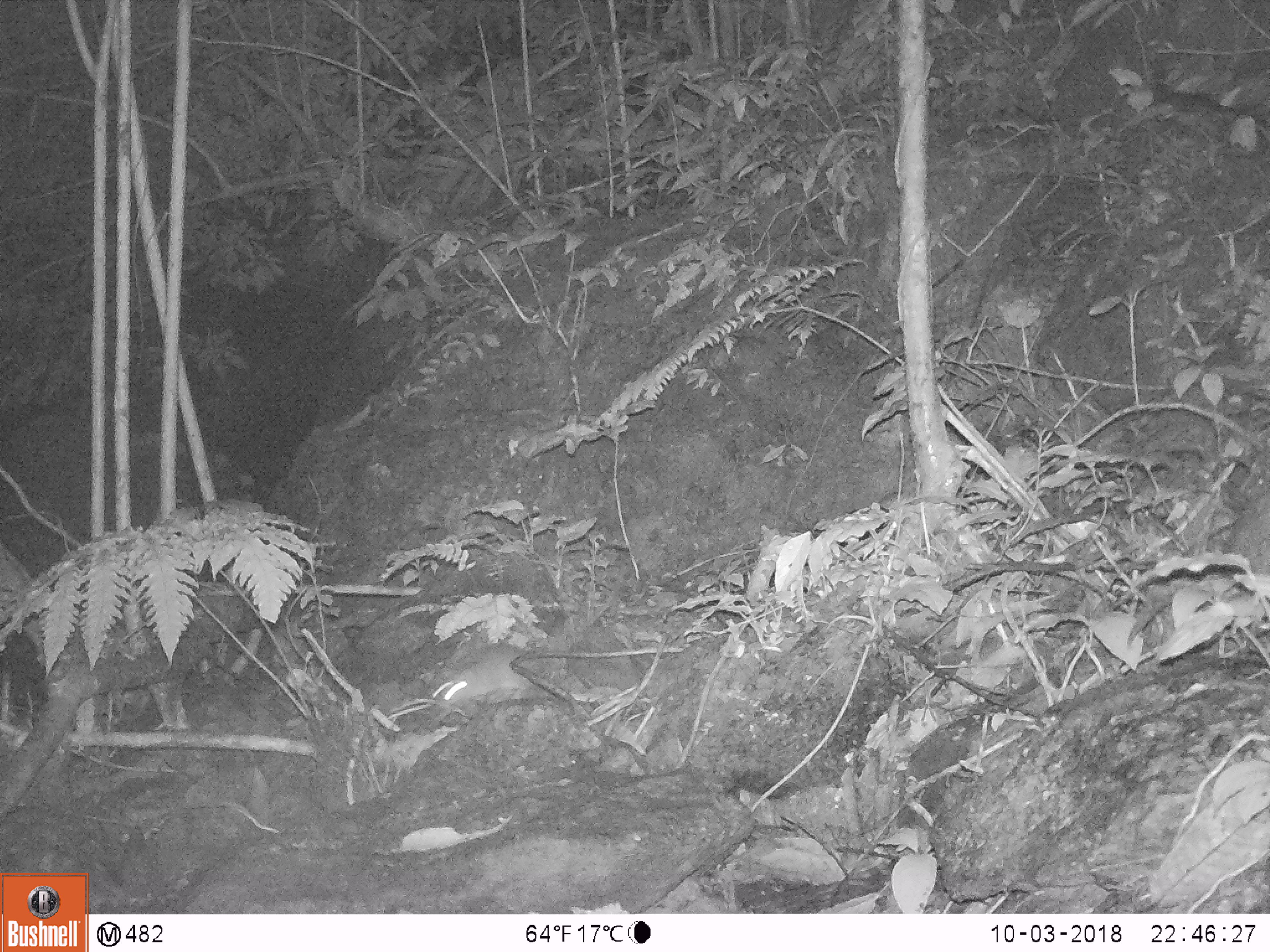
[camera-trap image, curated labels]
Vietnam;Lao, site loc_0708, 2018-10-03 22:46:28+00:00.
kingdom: Animalia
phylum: Chordata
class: Mammalia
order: Rodentia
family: Muridae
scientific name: Muridae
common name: old-world mice and rats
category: unidentified murid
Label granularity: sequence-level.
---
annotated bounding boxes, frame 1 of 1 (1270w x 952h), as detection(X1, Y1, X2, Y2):
unidentified murid: detection(430, 643, 537, 707)